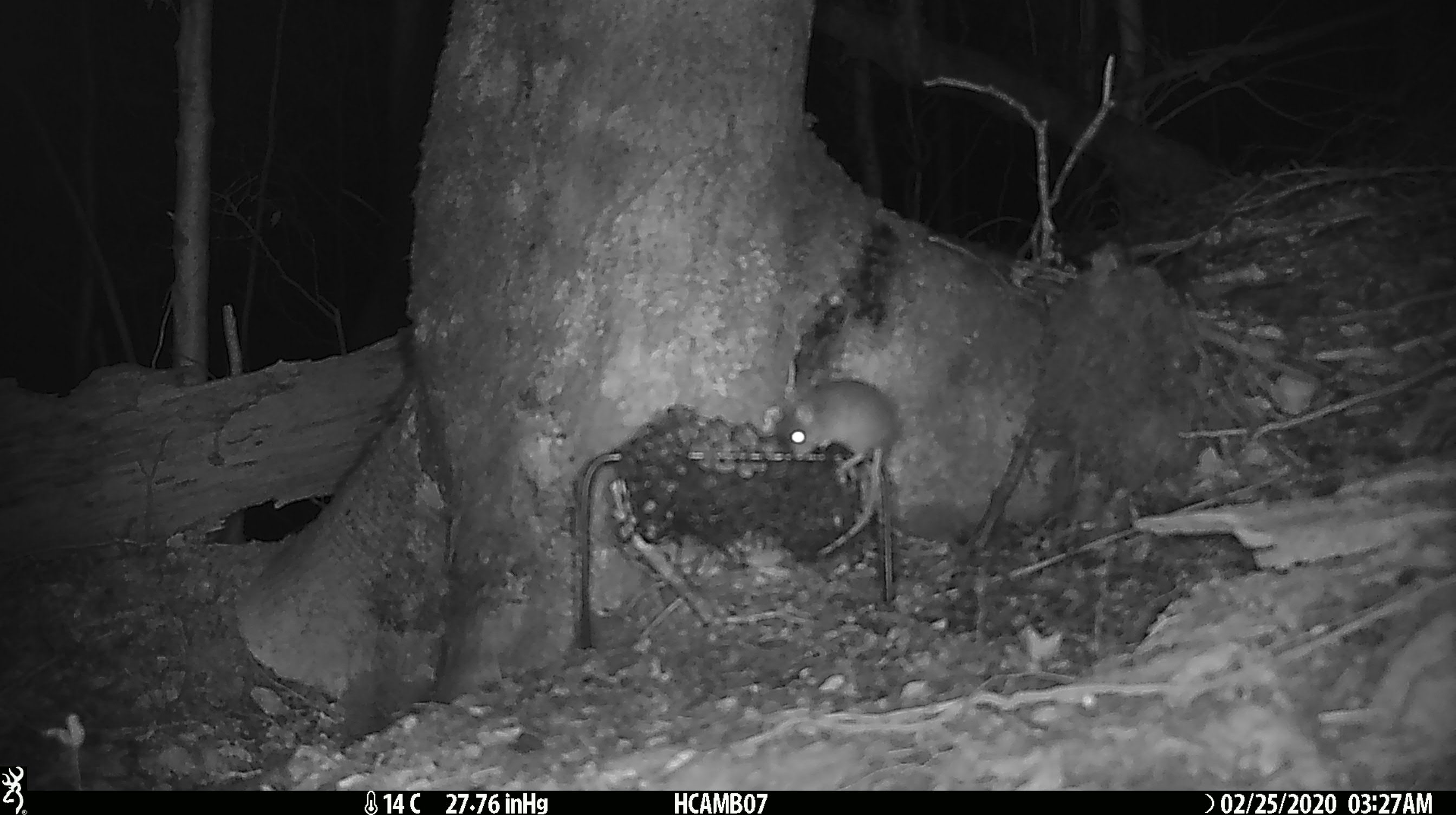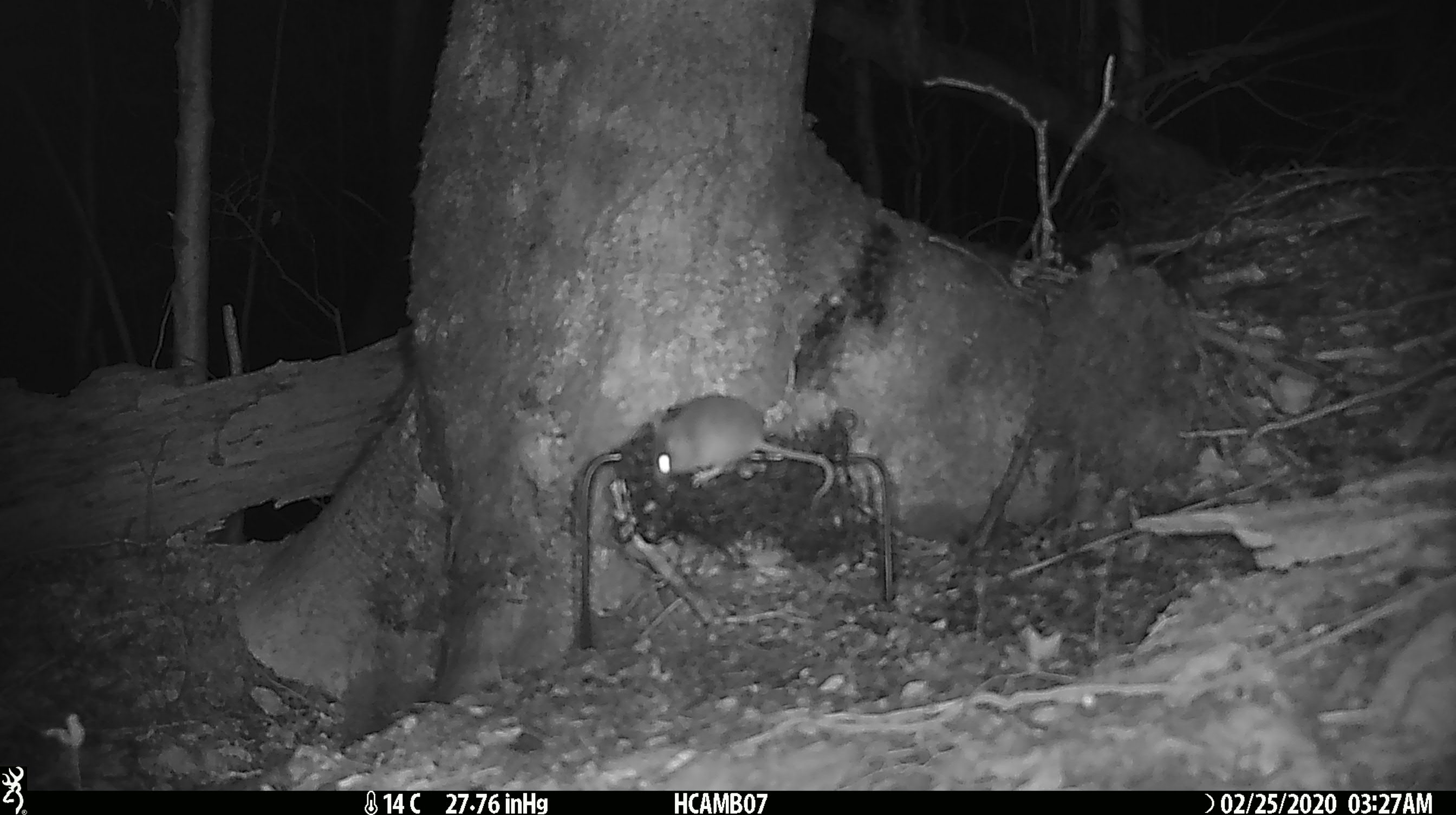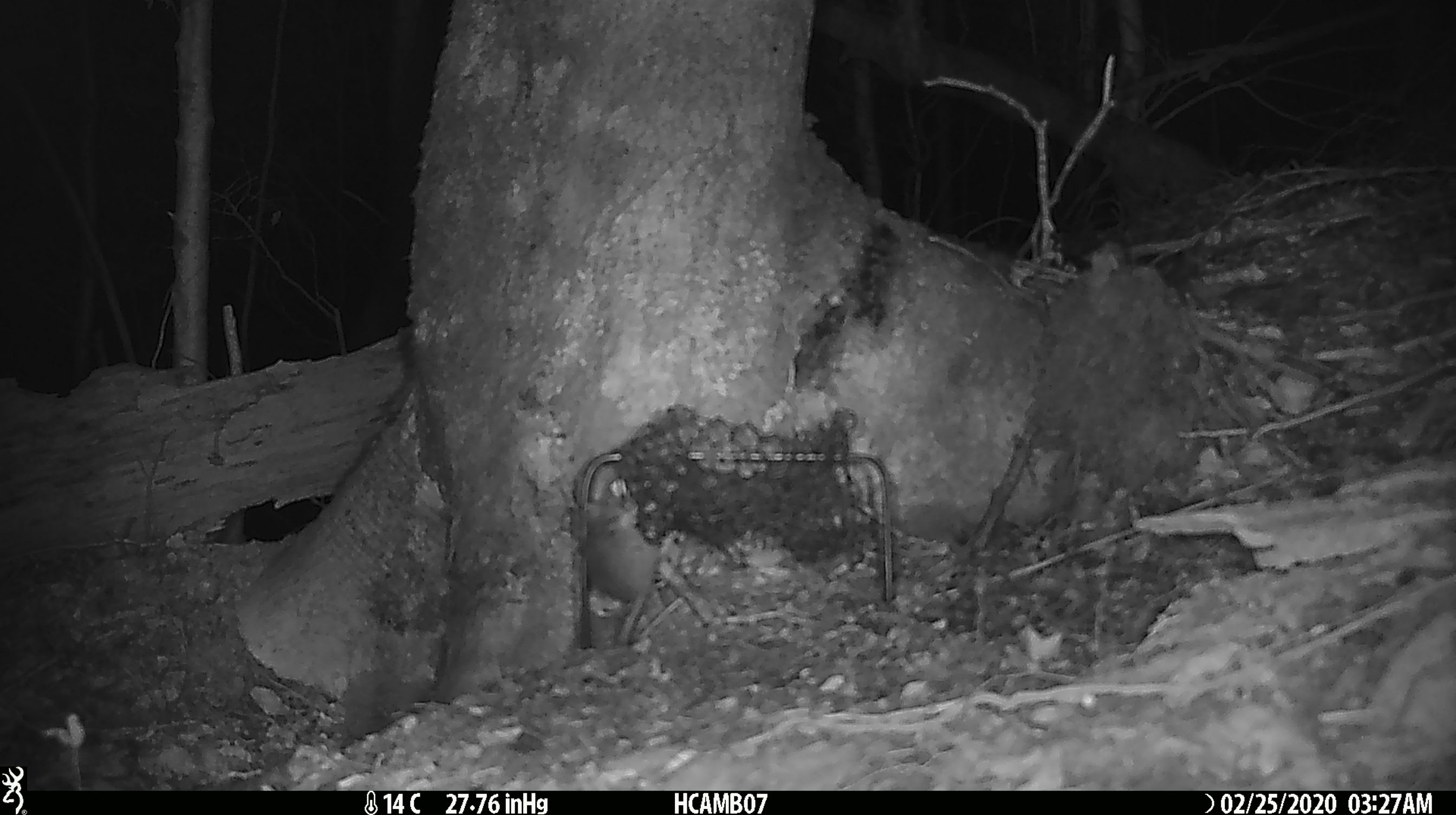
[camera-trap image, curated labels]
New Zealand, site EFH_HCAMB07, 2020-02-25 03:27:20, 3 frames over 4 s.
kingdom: Animalia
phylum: Chordata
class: Mammalia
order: Rodentia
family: Muridae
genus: Mus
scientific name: Mus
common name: mouse